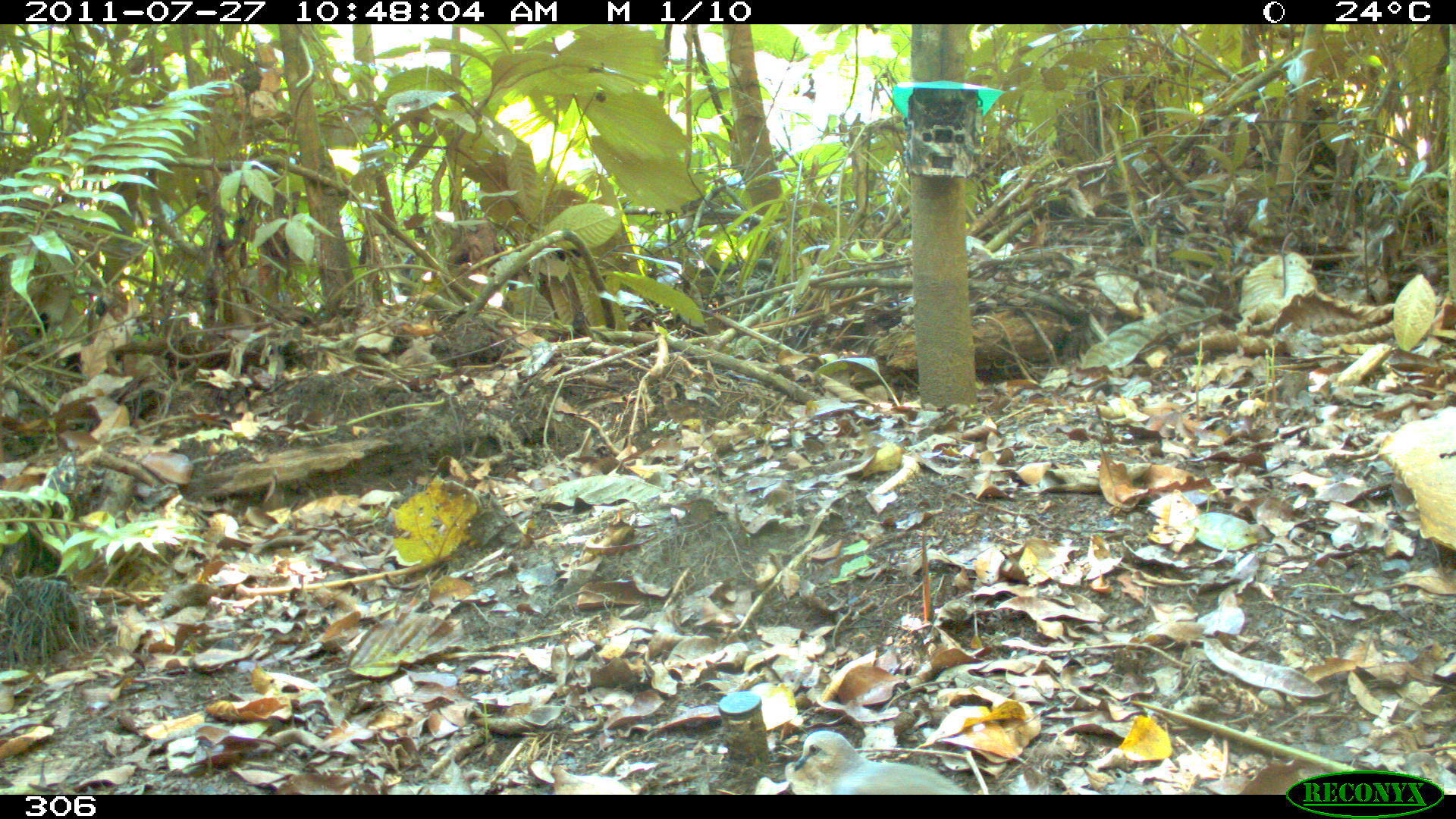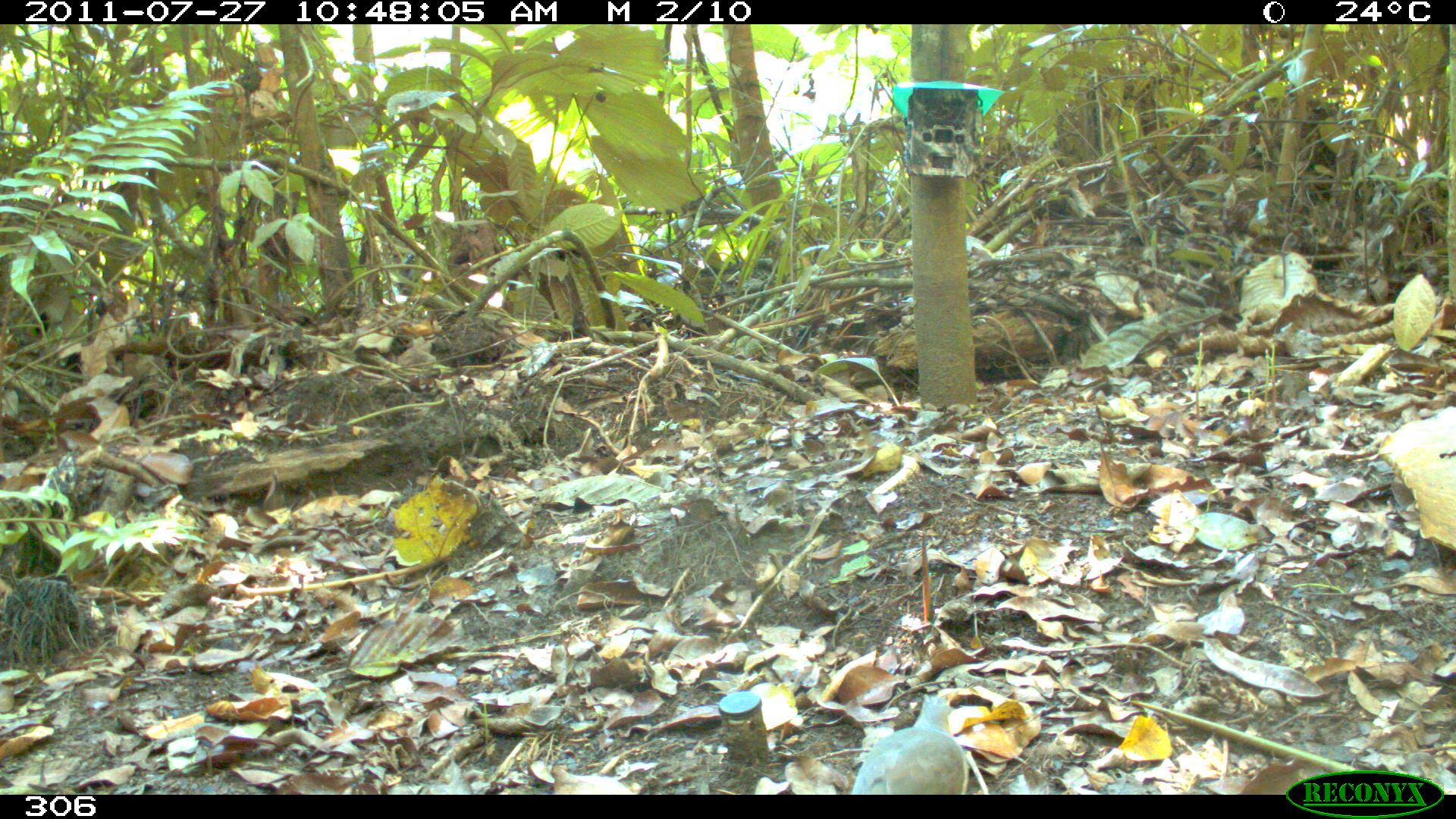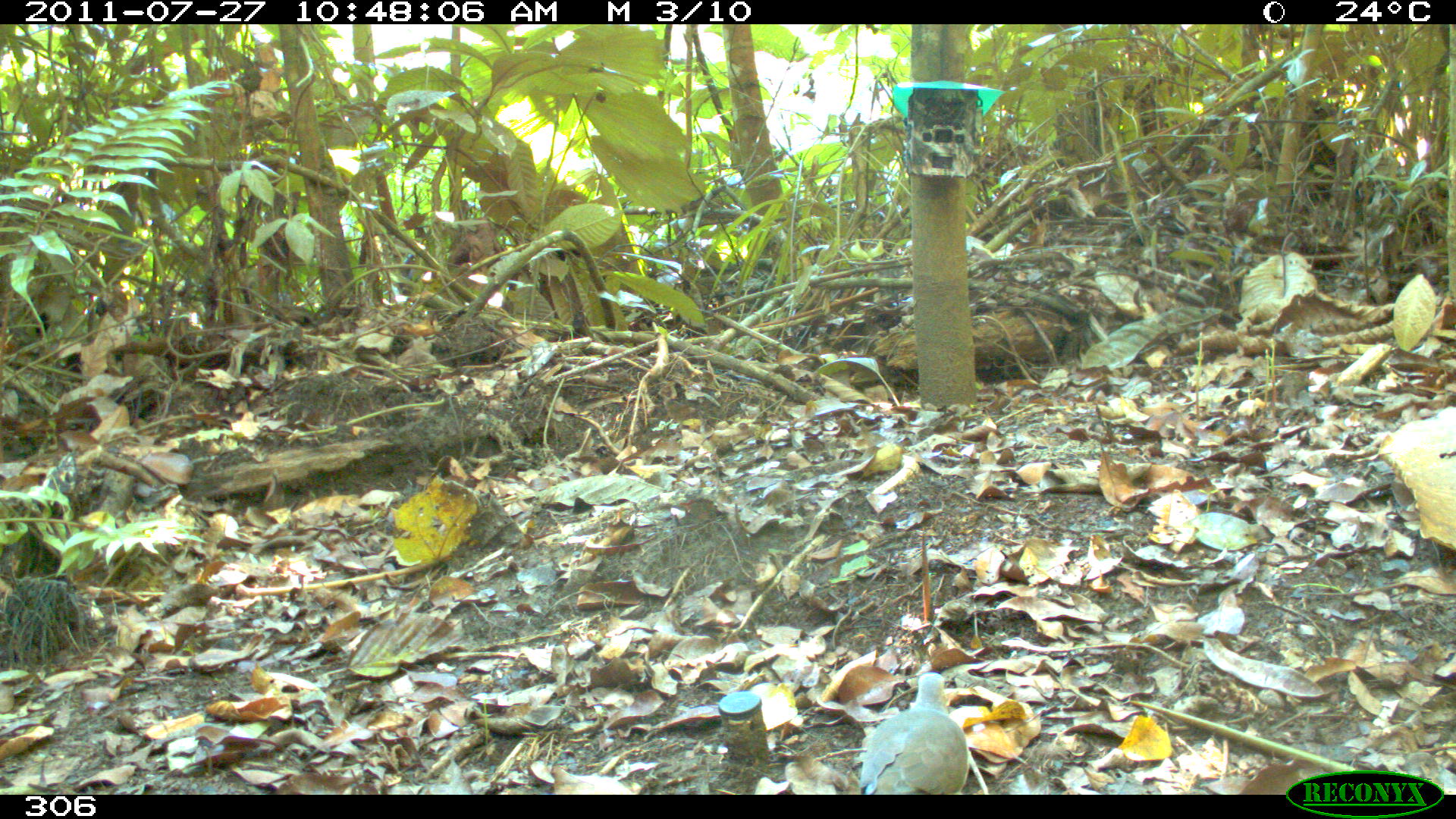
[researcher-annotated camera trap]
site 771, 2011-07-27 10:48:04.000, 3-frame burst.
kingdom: Animalia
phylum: Chordata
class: Aves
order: Columbiformes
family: Columbidae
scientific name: Columbidae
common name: dove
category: paloma